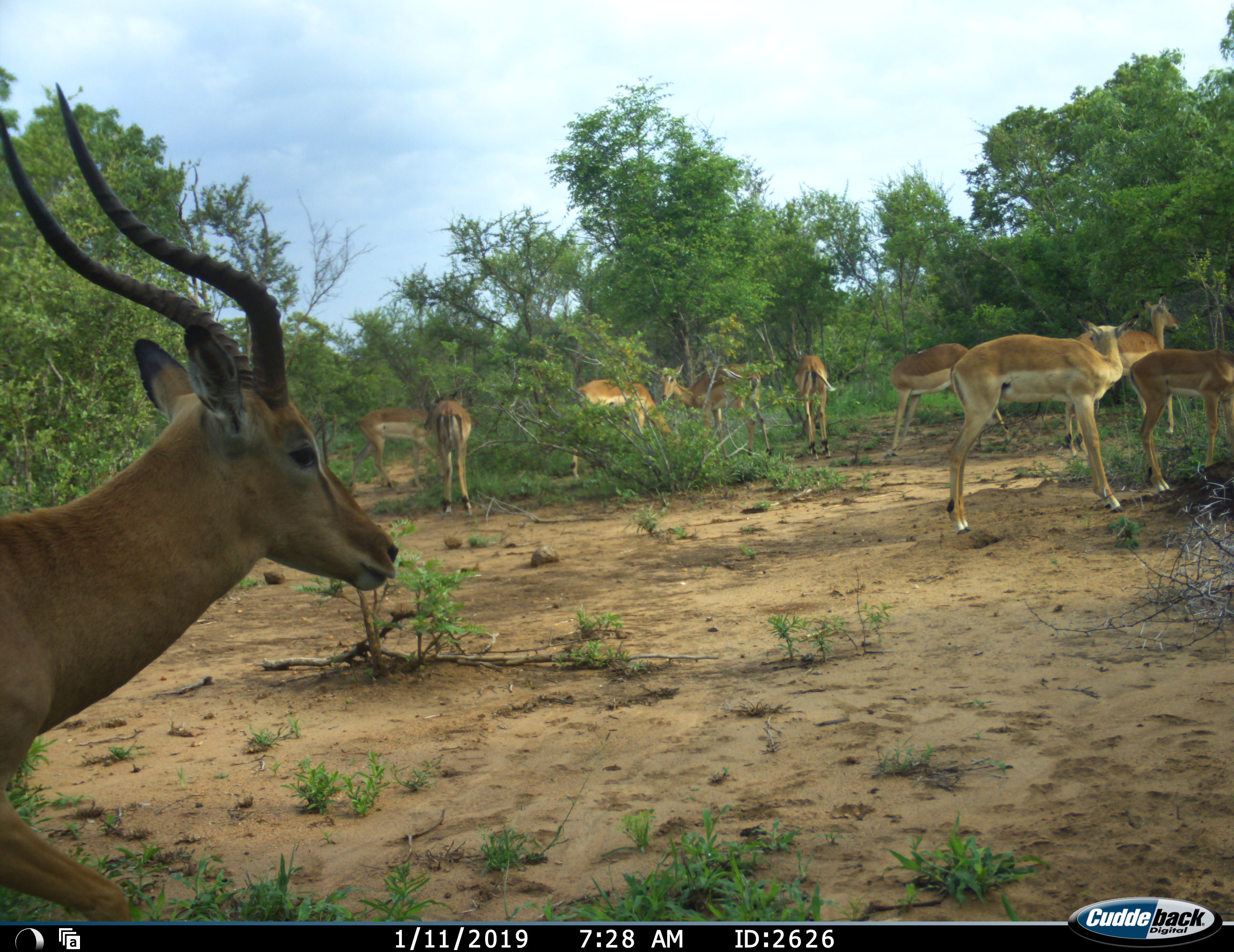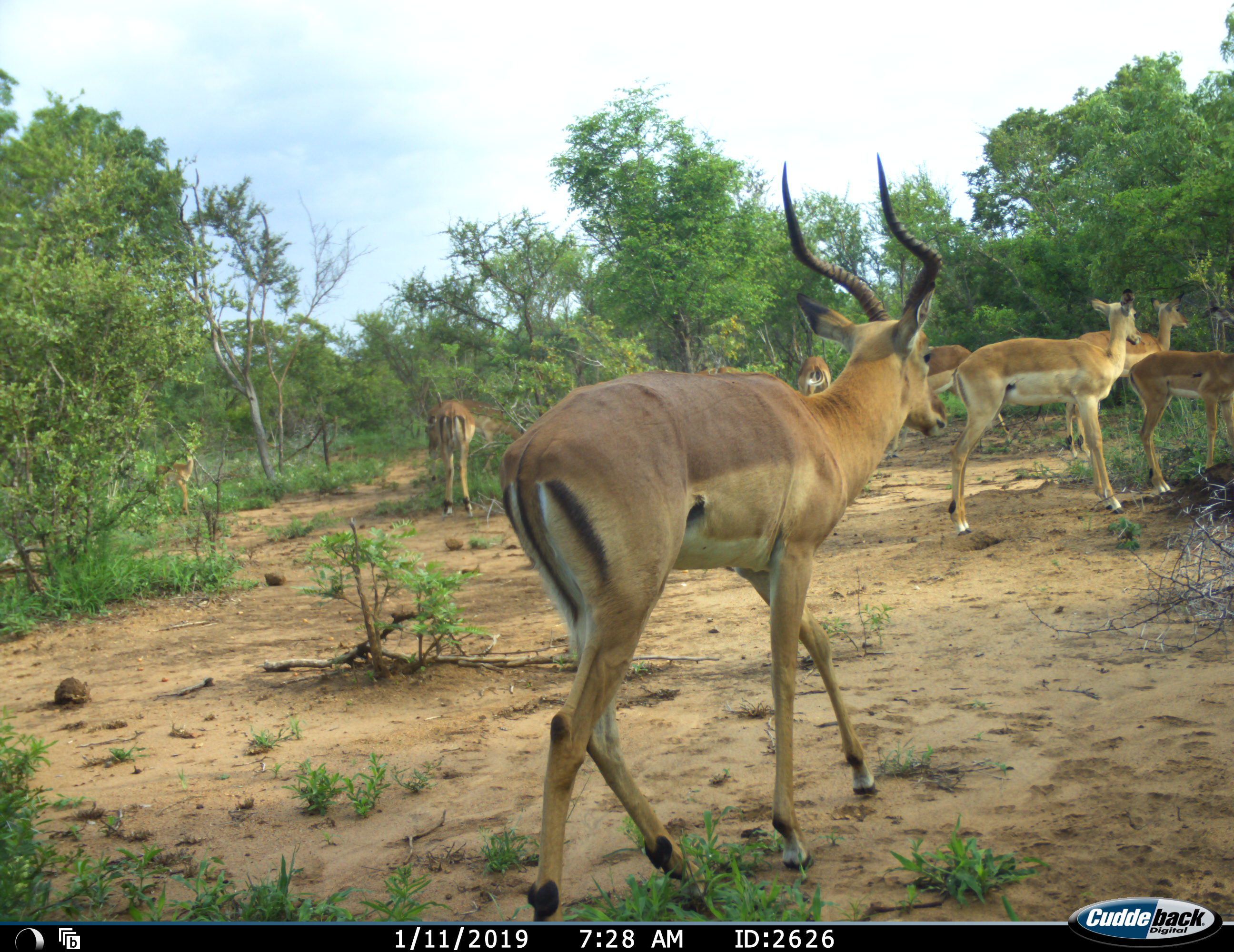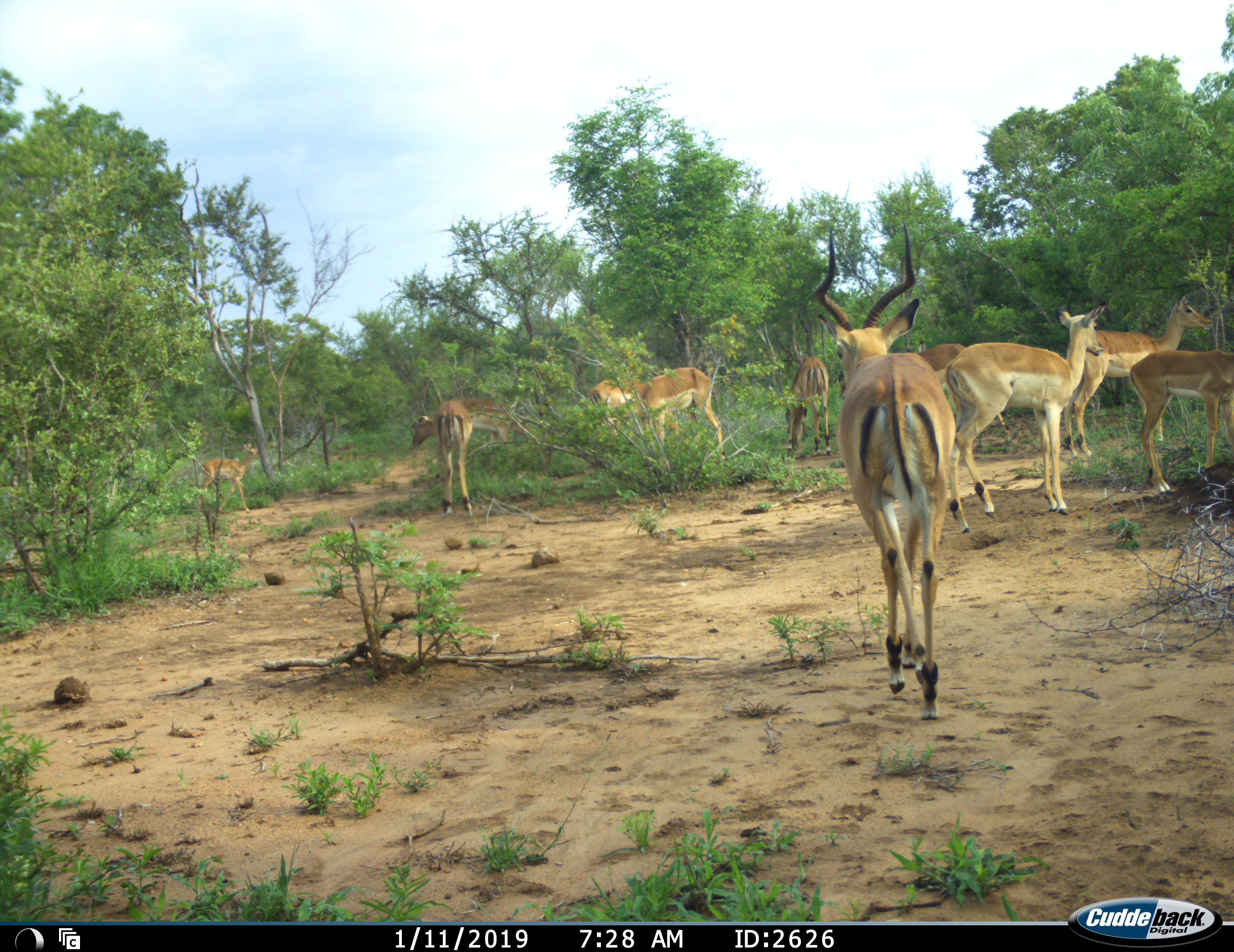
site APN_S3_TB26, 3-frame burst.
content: unidentified animal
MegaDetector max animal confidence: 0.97